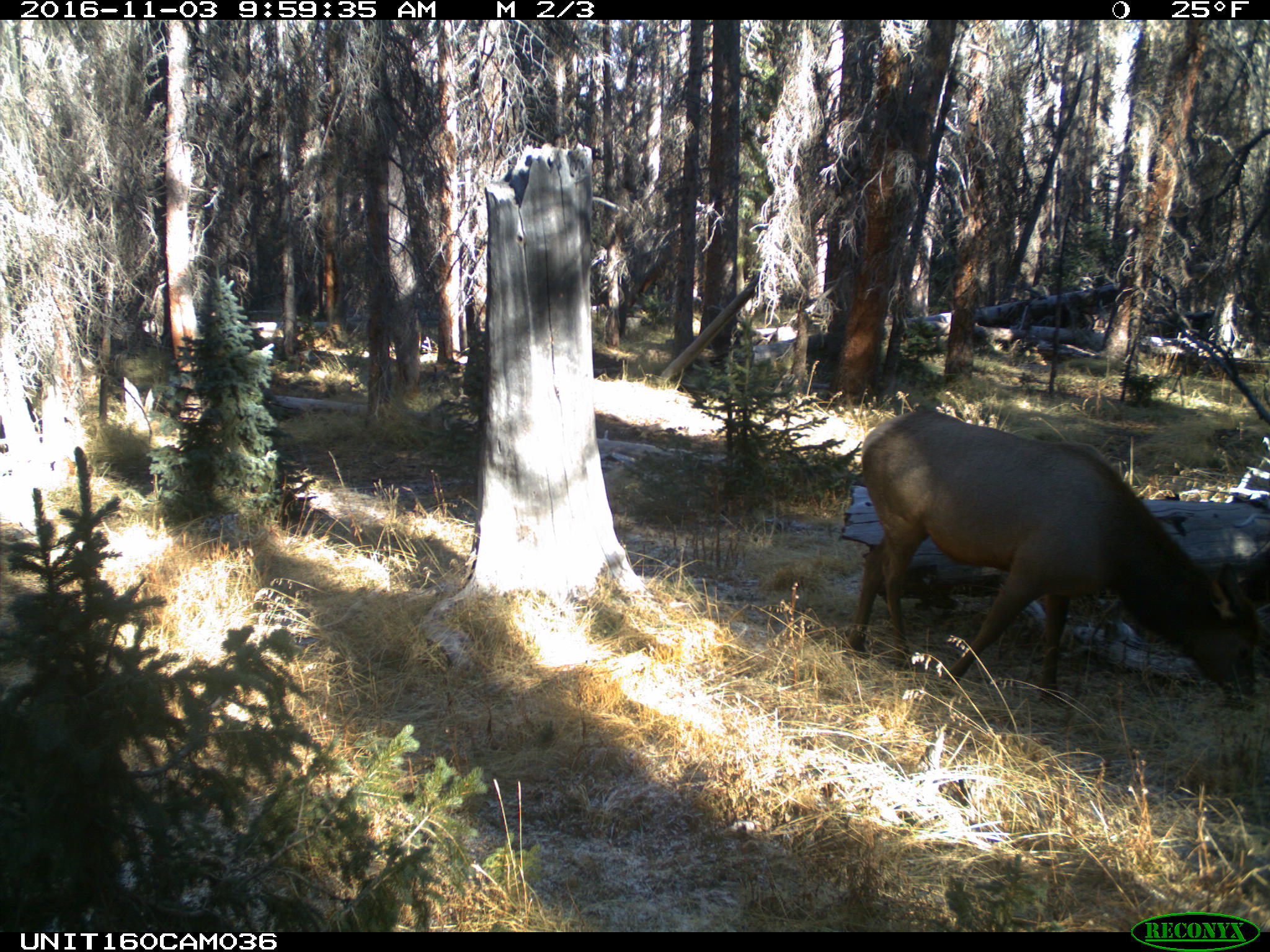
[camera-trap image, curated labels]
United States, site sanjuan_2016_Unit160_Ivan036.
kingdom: Animalia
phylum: Chordata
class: Mammalia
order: Artiodactyla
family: Cervidae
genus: Cervus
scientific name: Cervus elaphus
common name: red deer